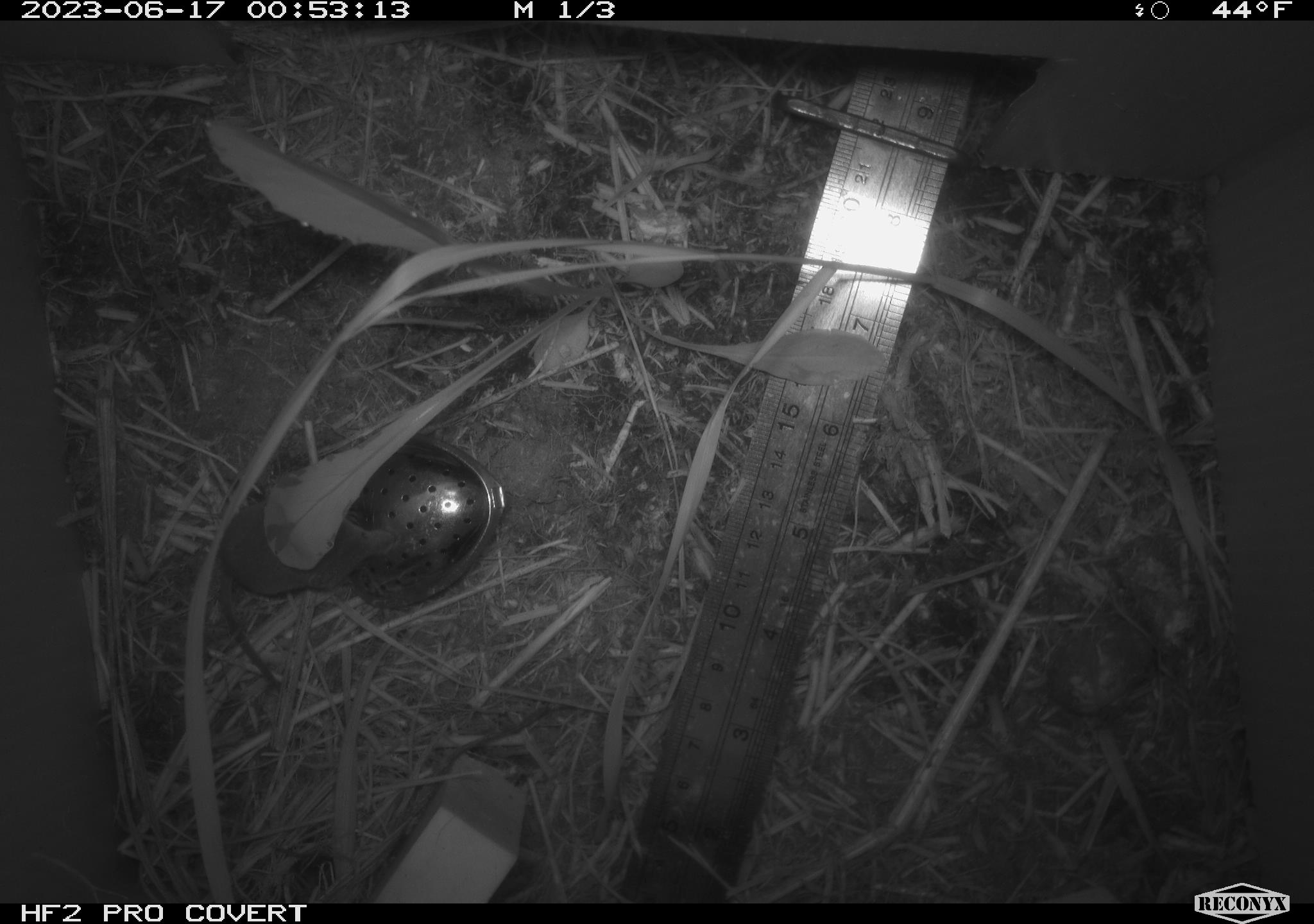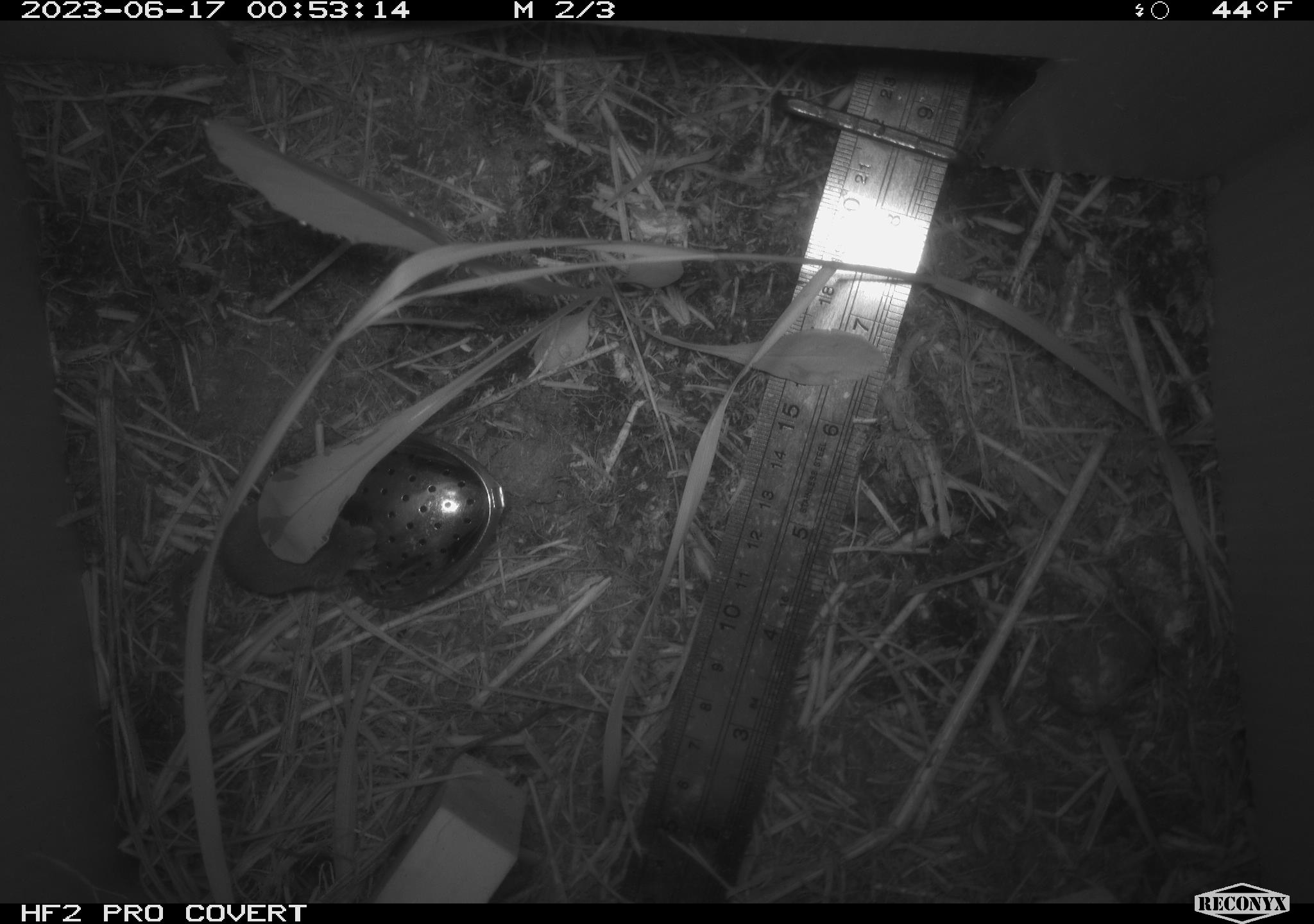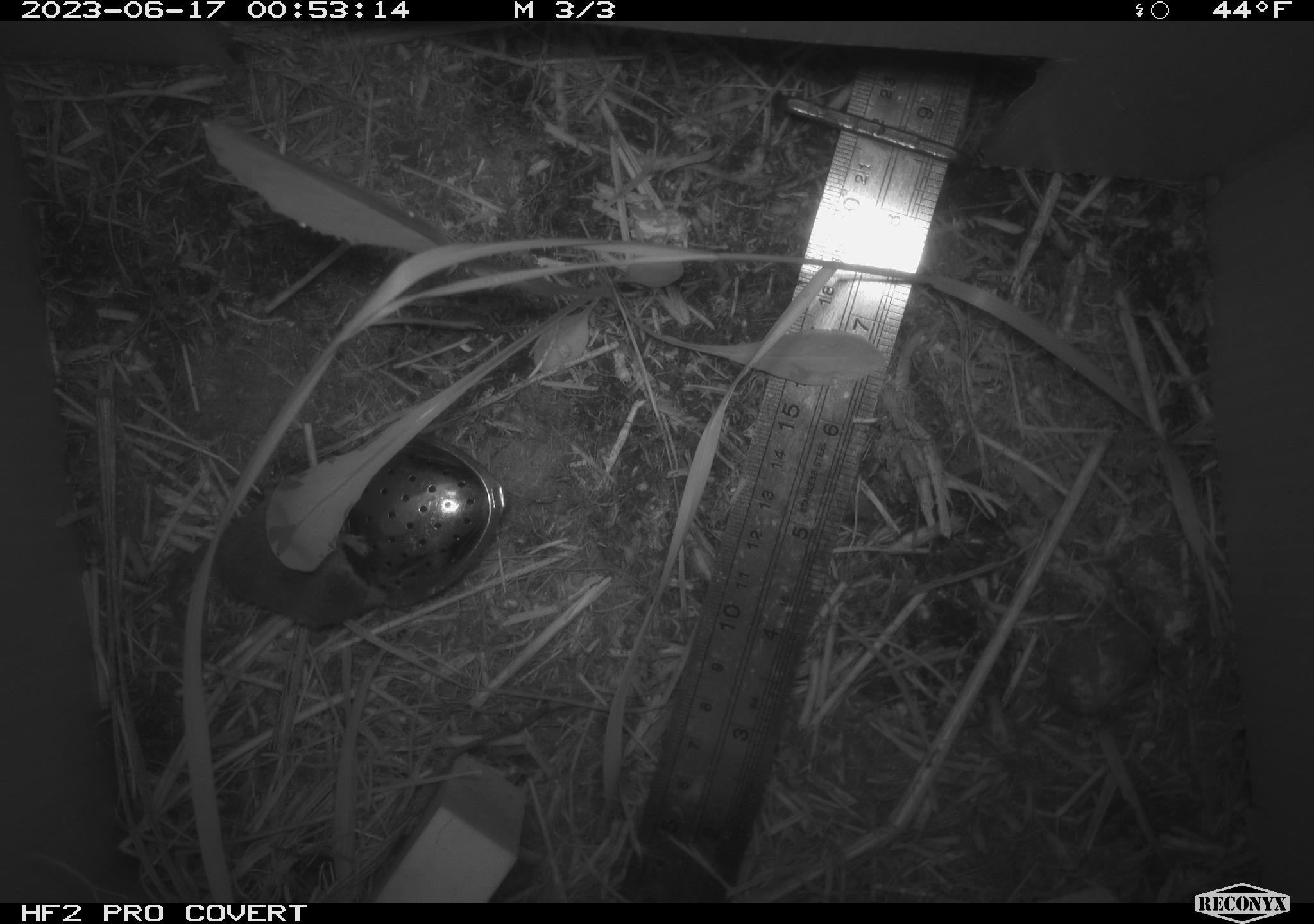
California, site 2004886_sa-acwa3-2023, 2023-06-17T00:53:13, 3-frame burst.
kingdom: Animalia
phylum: Chordata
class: Mammalia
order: Eulipotyphla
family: Soricidae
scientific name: Soricidae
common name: shrews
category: soricidae family